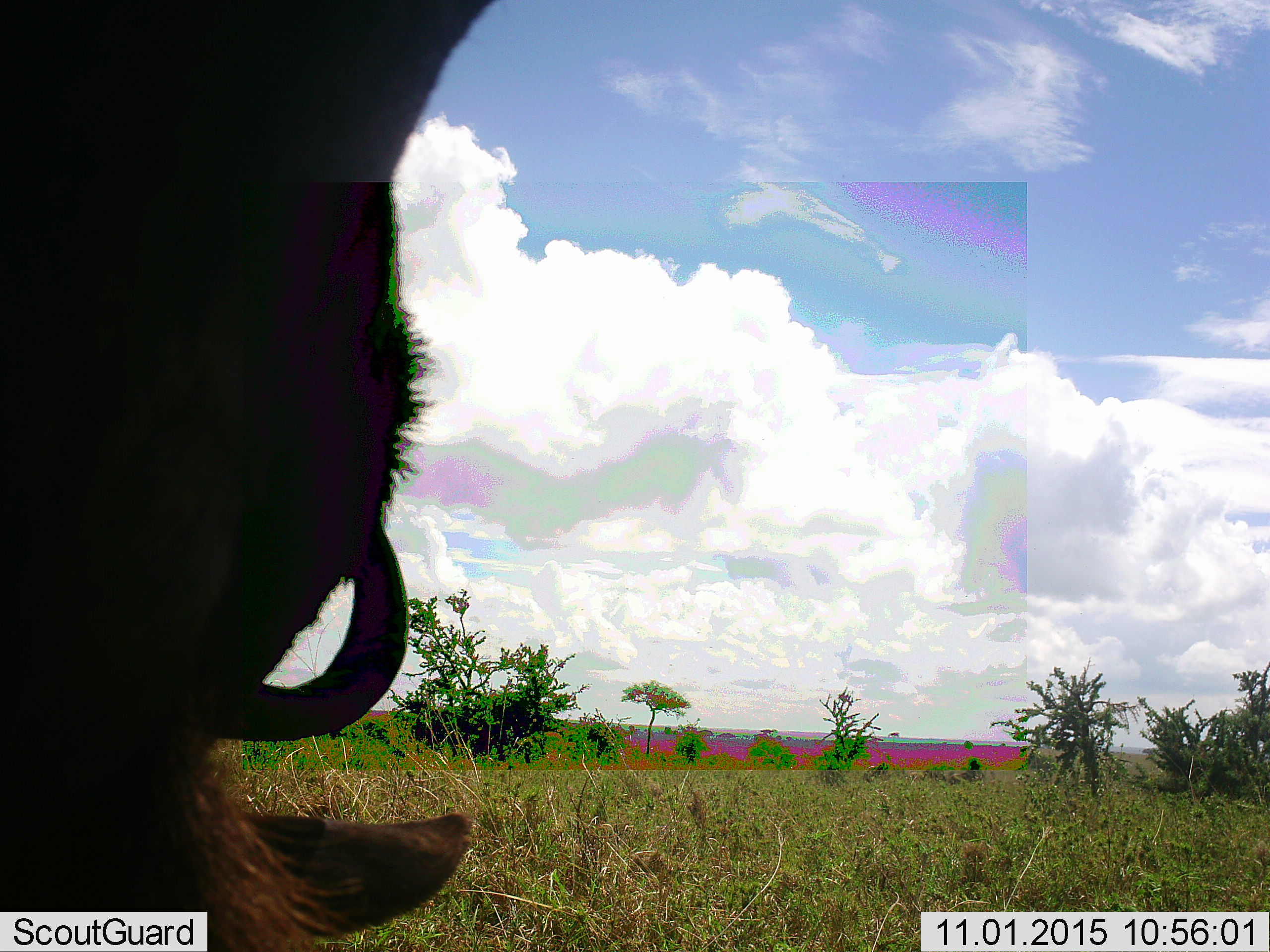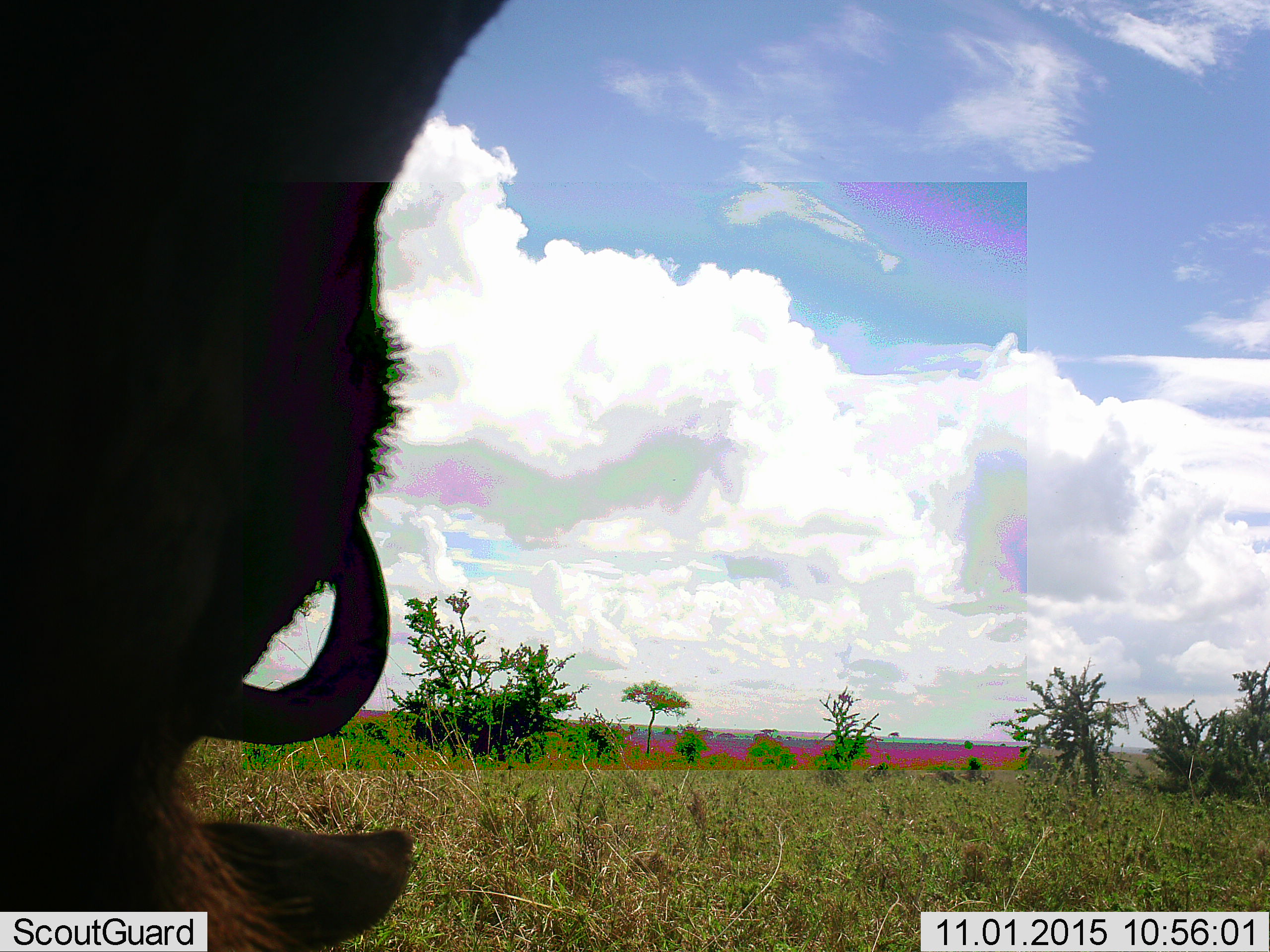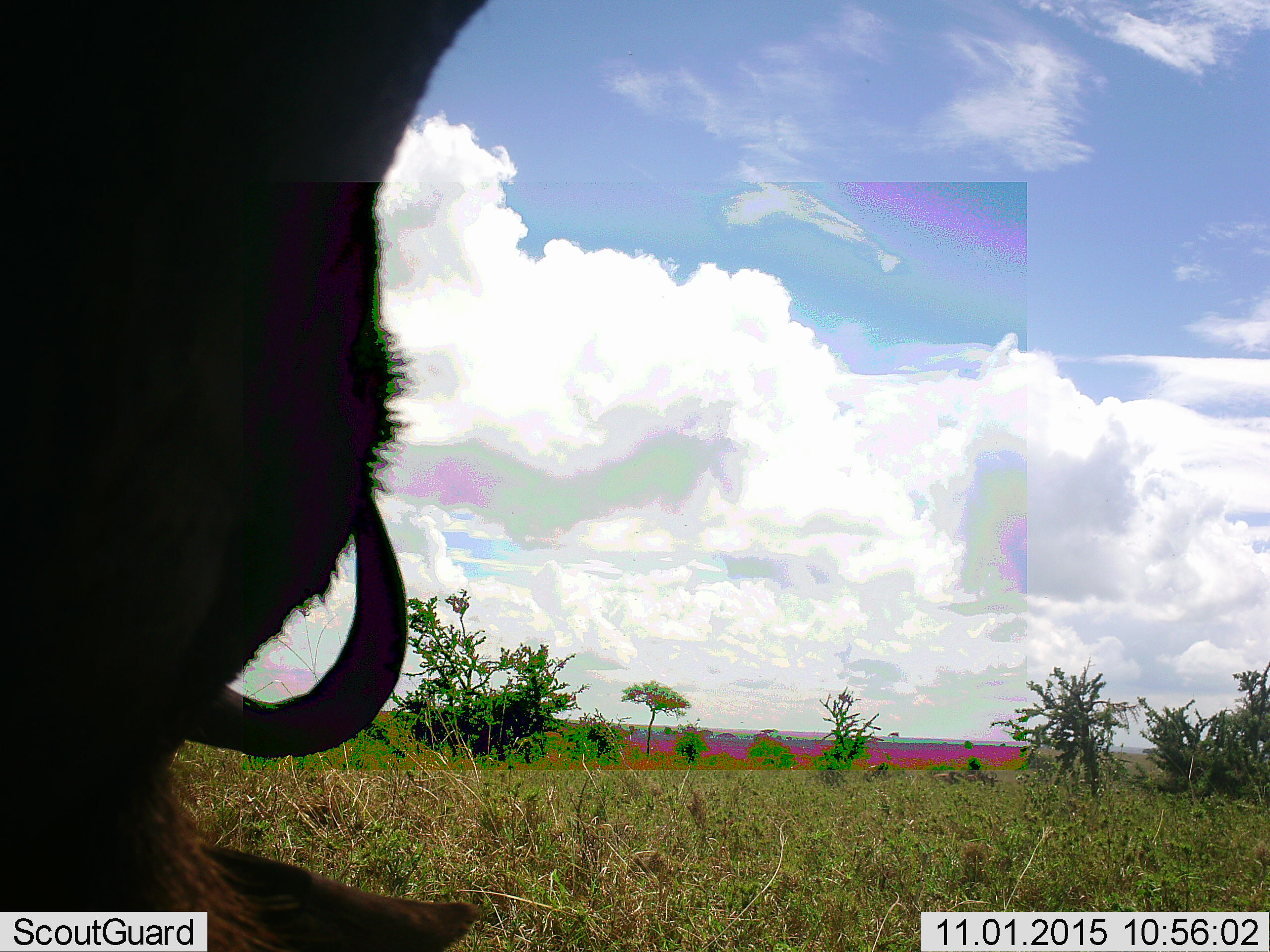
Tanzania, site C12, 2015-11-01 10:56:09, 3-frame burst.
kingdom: Animalia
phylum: Chordata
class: Mammalia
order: Artiodactyla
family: Bovidae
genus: Syncerus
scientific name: Syncerus caffer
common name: cape buffalo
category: buffalo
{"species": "buffalo (cape buffalo) (Syncerus caffer)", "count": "1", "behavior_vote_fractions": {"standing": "12%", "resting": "0%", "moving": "12%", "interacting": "0%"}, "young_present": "0%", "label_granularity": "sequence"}